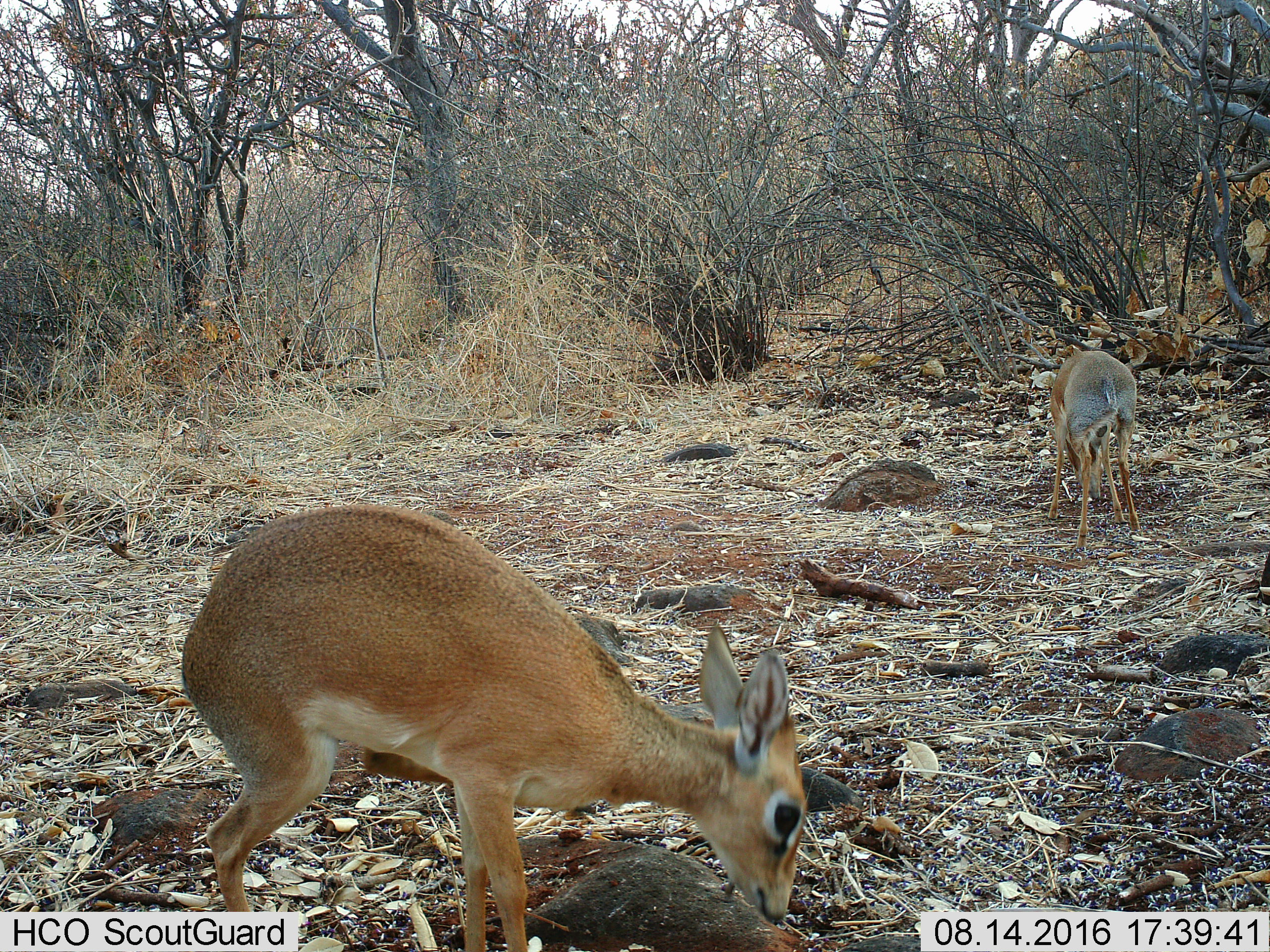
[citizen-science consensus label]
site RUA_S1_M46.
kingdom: Animalia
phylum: Chordata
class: Mammalia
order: Artiodactyla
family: Bovidae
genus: Madoqua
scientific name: Madoqua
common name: dik-dik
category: dikdik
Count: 2.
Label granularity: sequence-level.